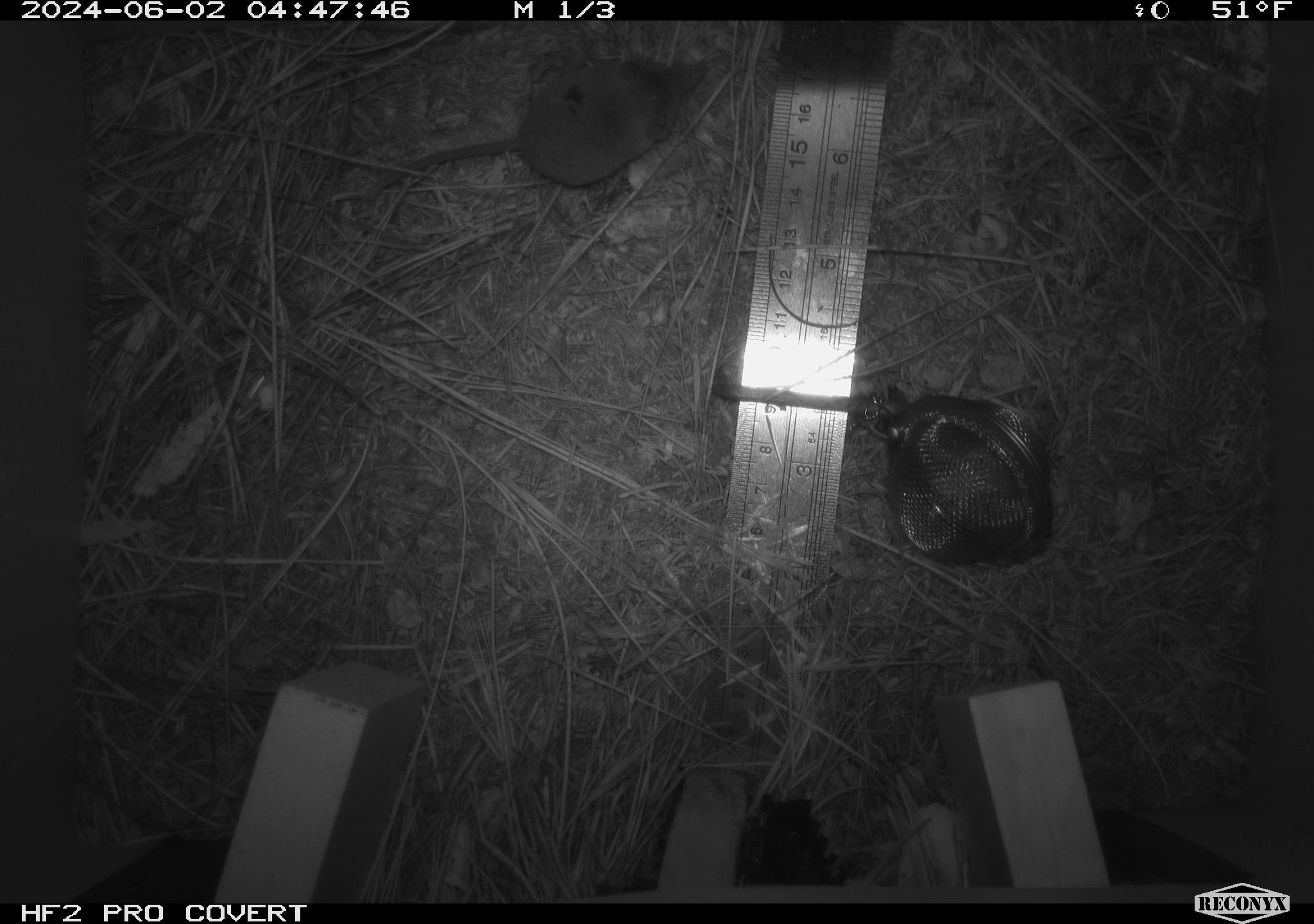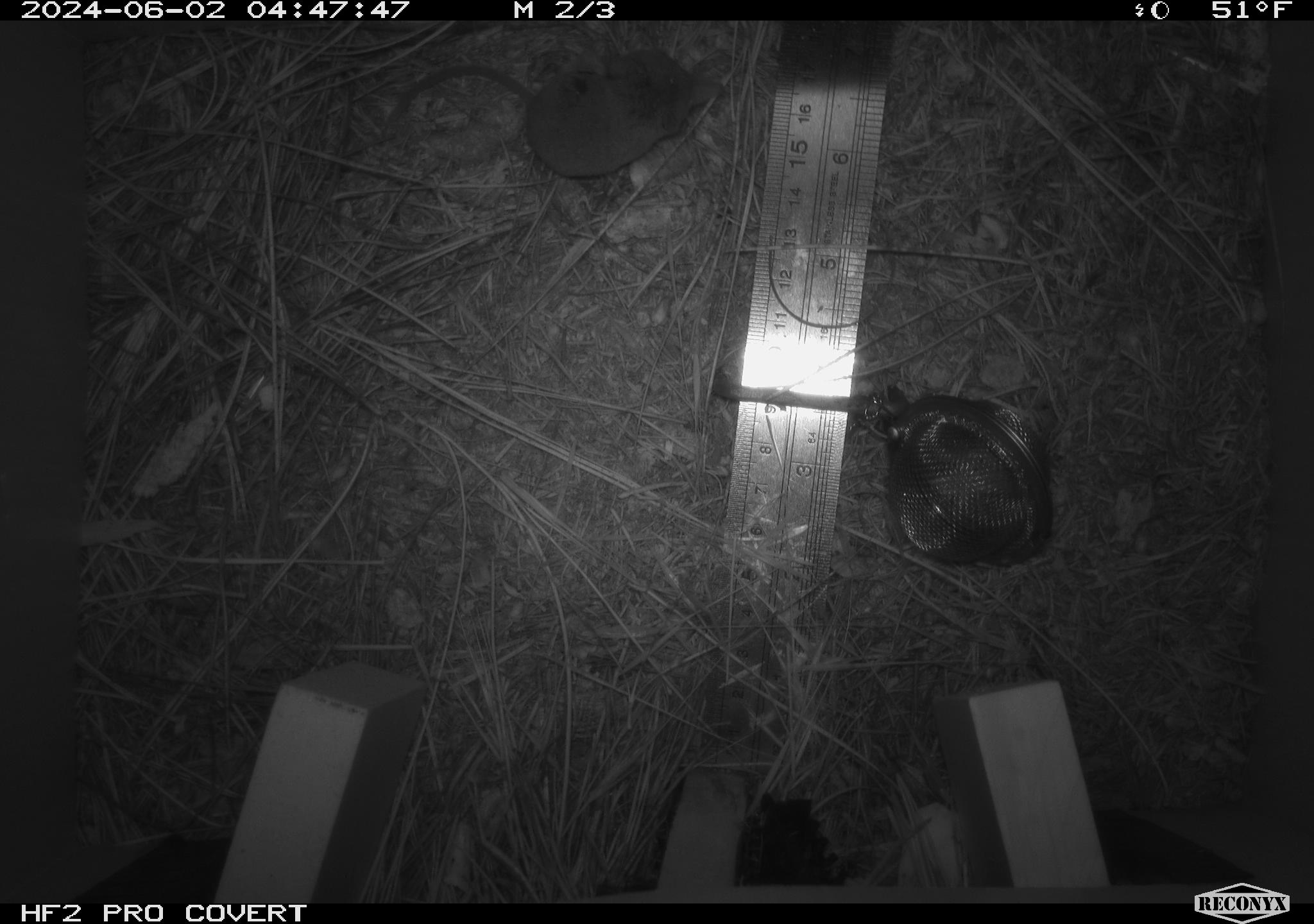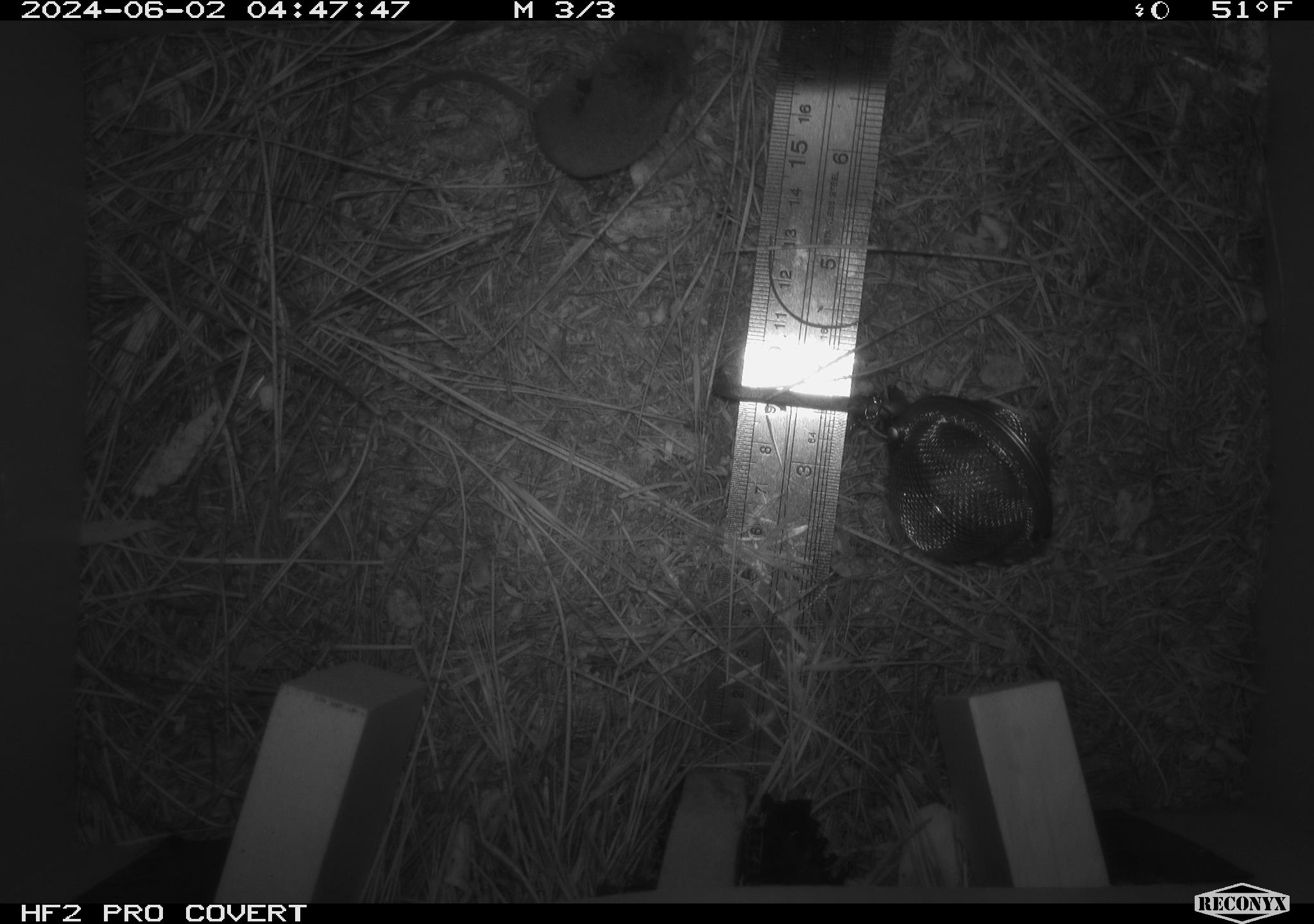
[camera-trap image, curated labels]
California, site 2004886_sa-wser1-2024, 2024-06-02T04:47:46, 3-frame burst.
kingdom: Animalia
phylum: Chordata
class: Mammalia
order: Eulipotyphla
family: Soricidae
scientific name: Soricidae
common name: shrews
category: soricidae family